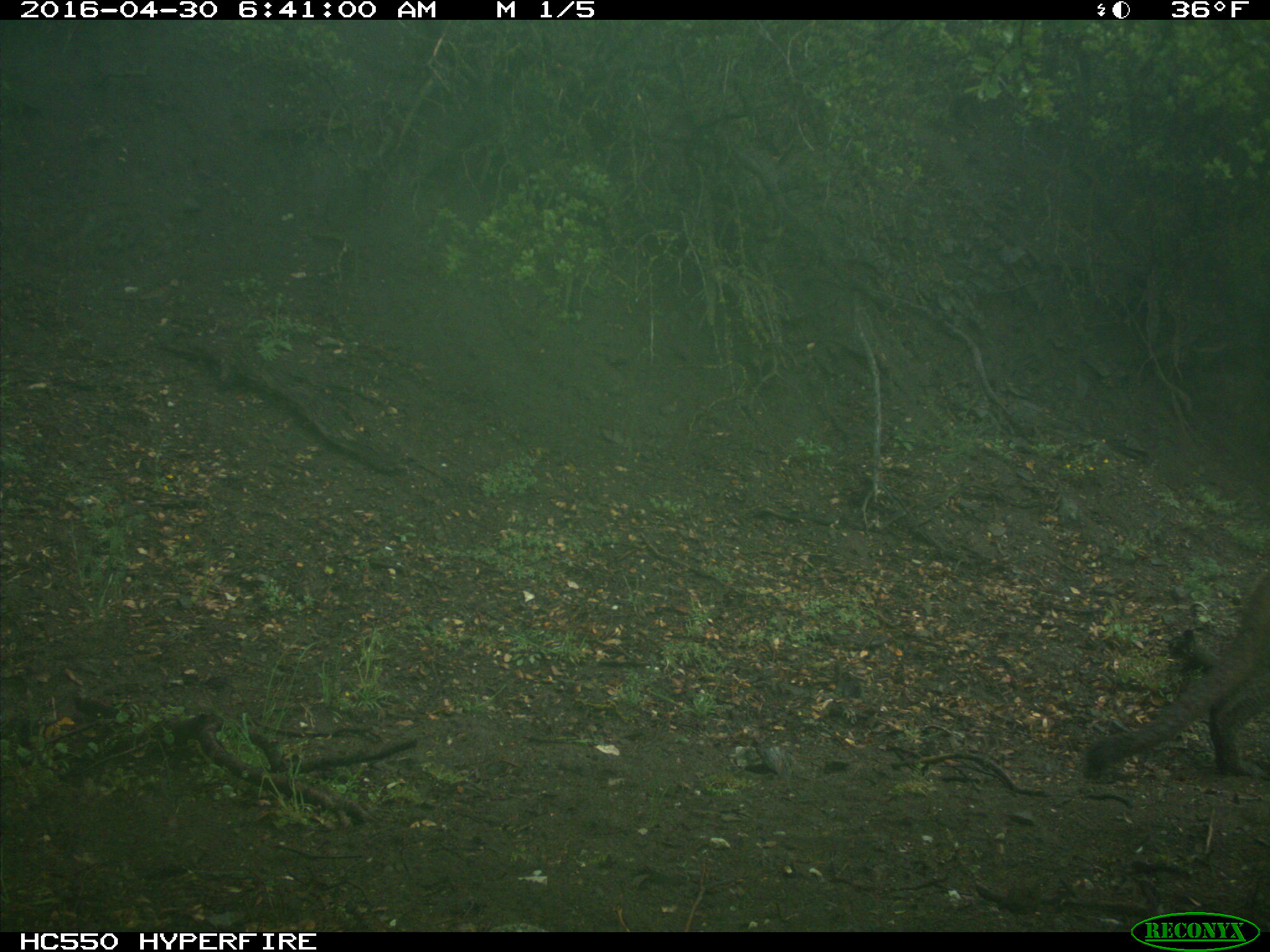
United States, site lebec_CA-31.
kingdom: Animalia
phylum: Chordata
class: Mammalia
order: Carnivora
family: Felidae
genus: Puma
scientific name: Puma concolor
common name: mountain lion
Puma concolor (mountain lion).